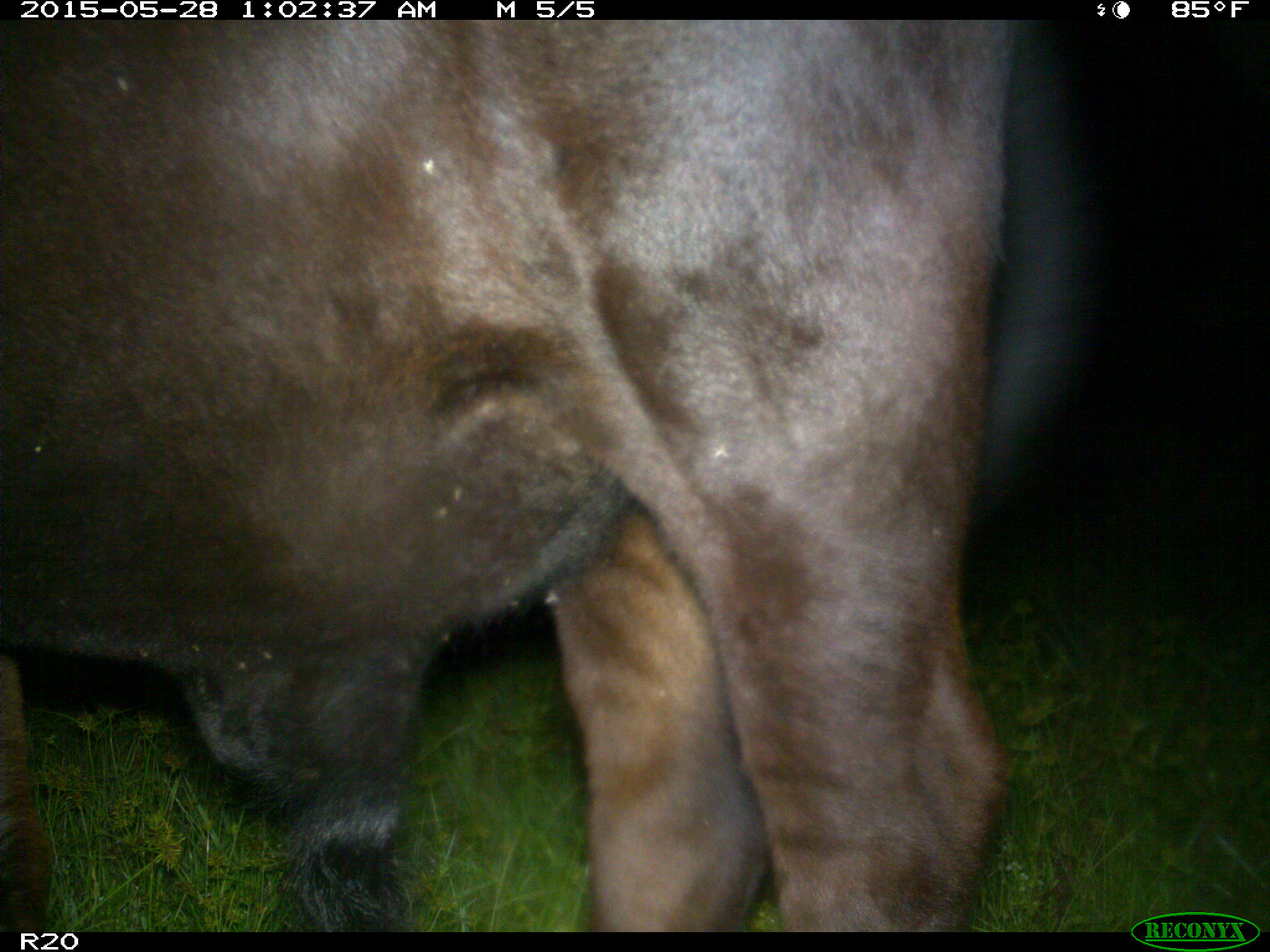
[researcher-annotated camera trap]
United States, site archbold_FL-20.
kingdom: Animalia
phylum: Chordata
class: Mammalia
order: Artiodactyla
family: Bovidae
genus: Bos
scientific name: Bos taurus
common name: domestic cow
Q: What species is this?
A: Bos taurus (domestic cow).